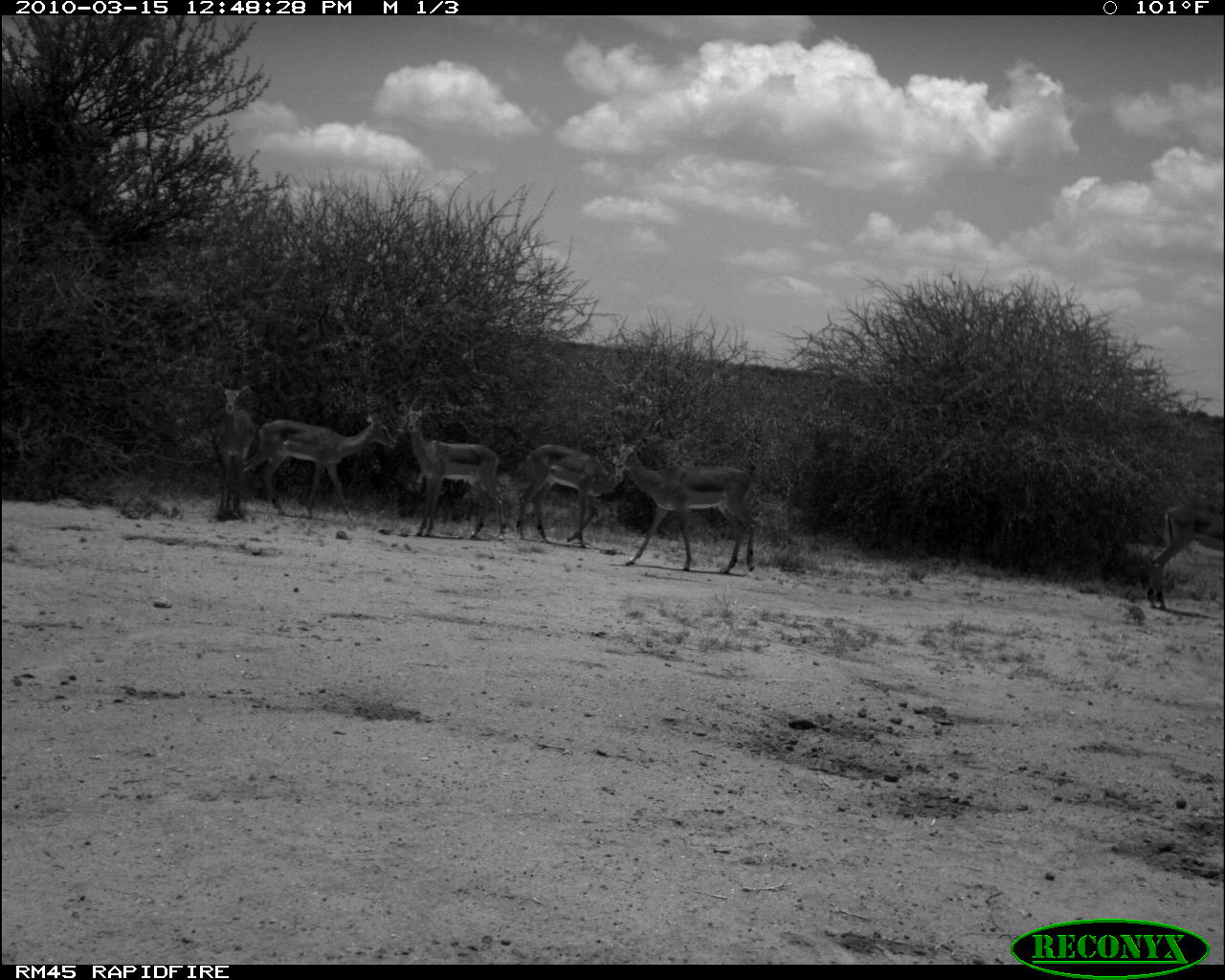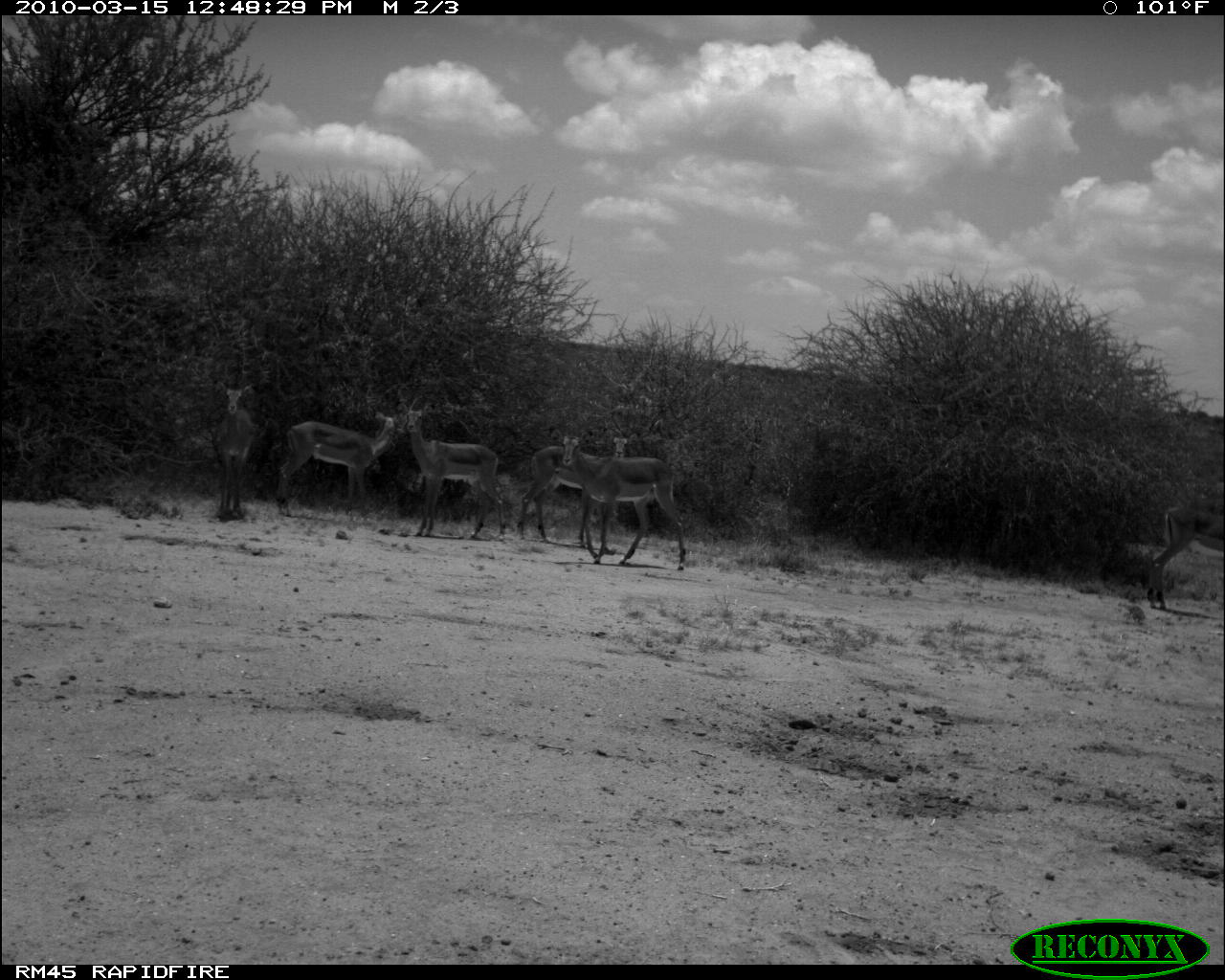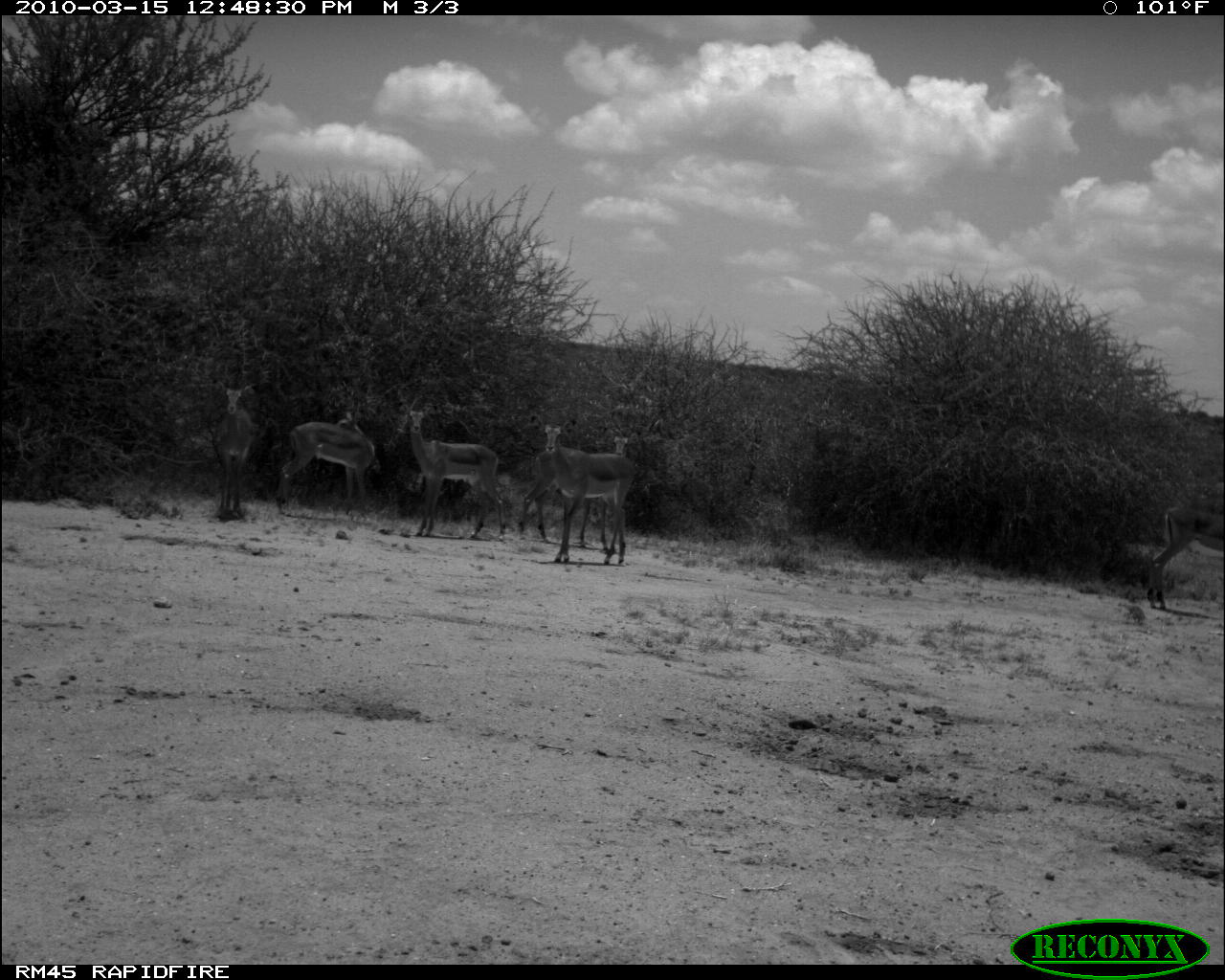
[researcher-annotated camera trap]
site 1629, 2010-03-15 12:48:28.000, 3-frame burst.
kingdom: Animalia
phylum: Chordata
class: Mammalia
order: Artiodactyla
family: Bovidae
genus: Aepyceros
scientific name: Aepyceros melampus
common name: impala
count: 7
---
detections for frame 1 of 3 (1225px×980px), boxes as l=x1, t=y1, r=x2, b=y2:
aepyceros melampus: l=243, t=404, r=398, b=526; l=618, t=442, r=761, b=573; l=404, t=403, r=507, b=542; l=515, t=442, r=623, b=548; l=1143, t=501, r=1225, b=609; l=214, t=381, r=257, b=522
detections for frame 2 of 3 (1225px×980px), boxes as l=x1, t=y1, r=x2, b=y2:
aepyceros melampus: l=562, t=432, r=688, b=571; l=401, t=408, r=509, b=540; l=516, t=432, r=630, b=554; l=274, t=411, r=397, b=524; l=1145, t=502, r=1225, b=612; l=210, t=379, r=257, b=525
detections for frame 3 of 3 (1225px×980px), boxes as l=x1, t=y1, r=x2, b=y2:
aepyceros melampus: l=513, t=418, r=629, b=554; l=541, t=416, r=642, b=564; l=403, t=402, r=507, b=543; l=274, t=412, r=377, b=520; l=1143, t=502, r=1225, b=610; l=211, t=380, r=261, b=523